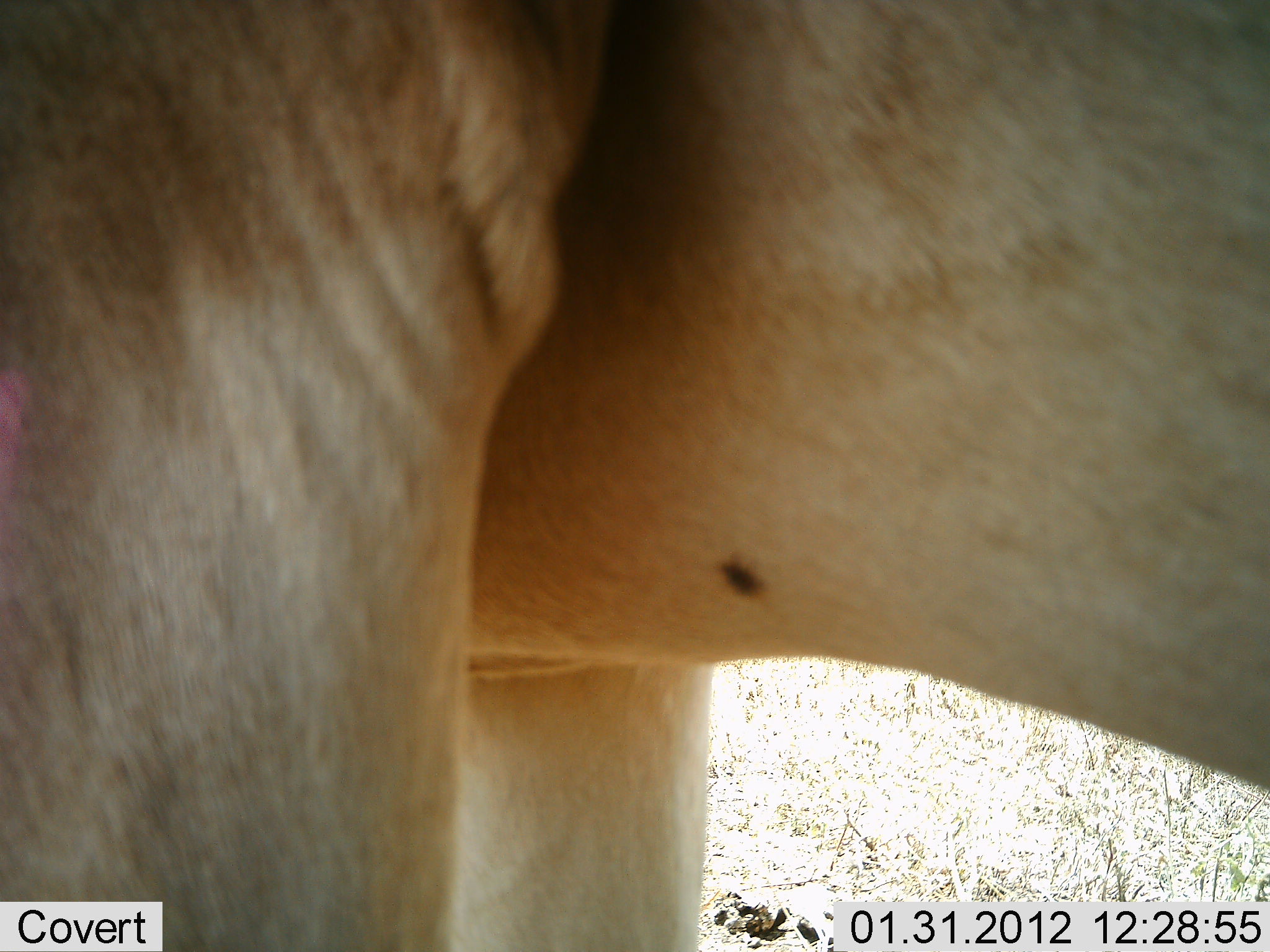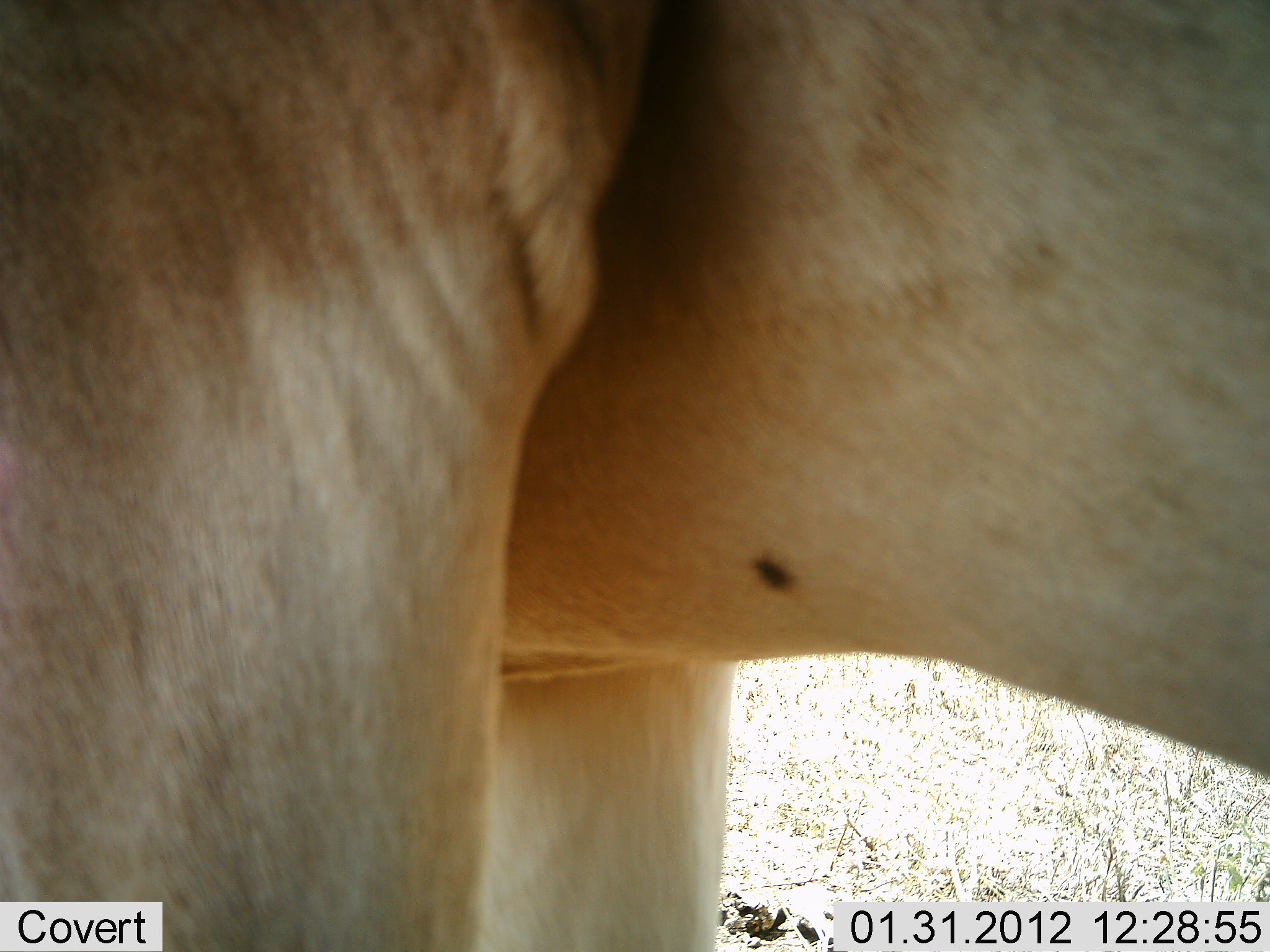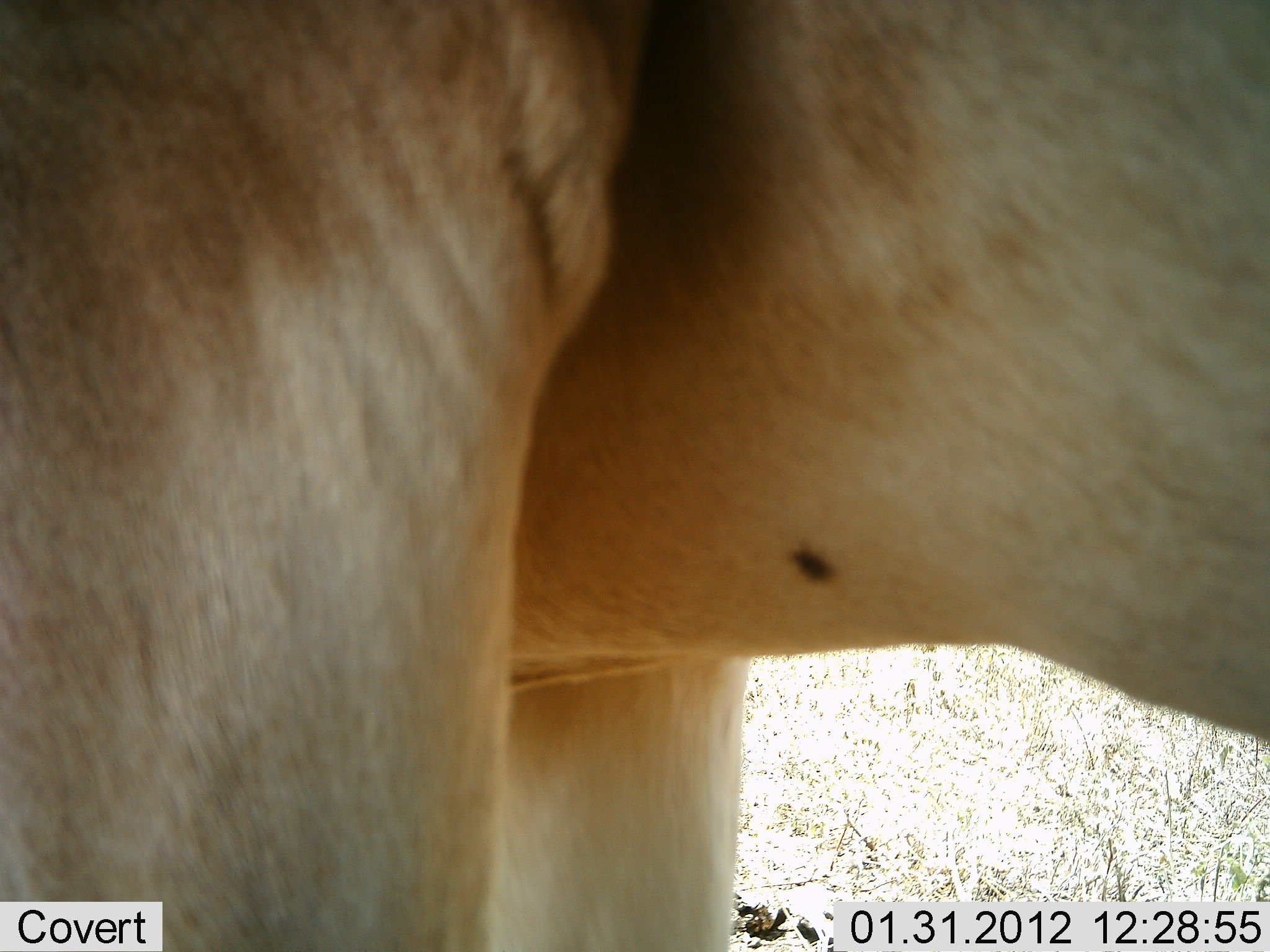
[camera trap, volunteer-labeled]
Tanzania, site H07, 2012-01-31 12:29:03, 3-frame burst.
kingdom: Animalia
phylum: Chordata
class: Mammalia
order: Artiodactyla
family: Bovidae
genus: Alcelaphus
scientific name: Alcelaphus buselaphus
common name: hartebeest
Hartebeest (Alcelaphus buselaphus), count 1. Behavior (volunteer vote fractions): standing 100%, resting 0%, moving 0%, interacting 0%. Young present (vote fraction): 0%. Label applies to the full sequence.